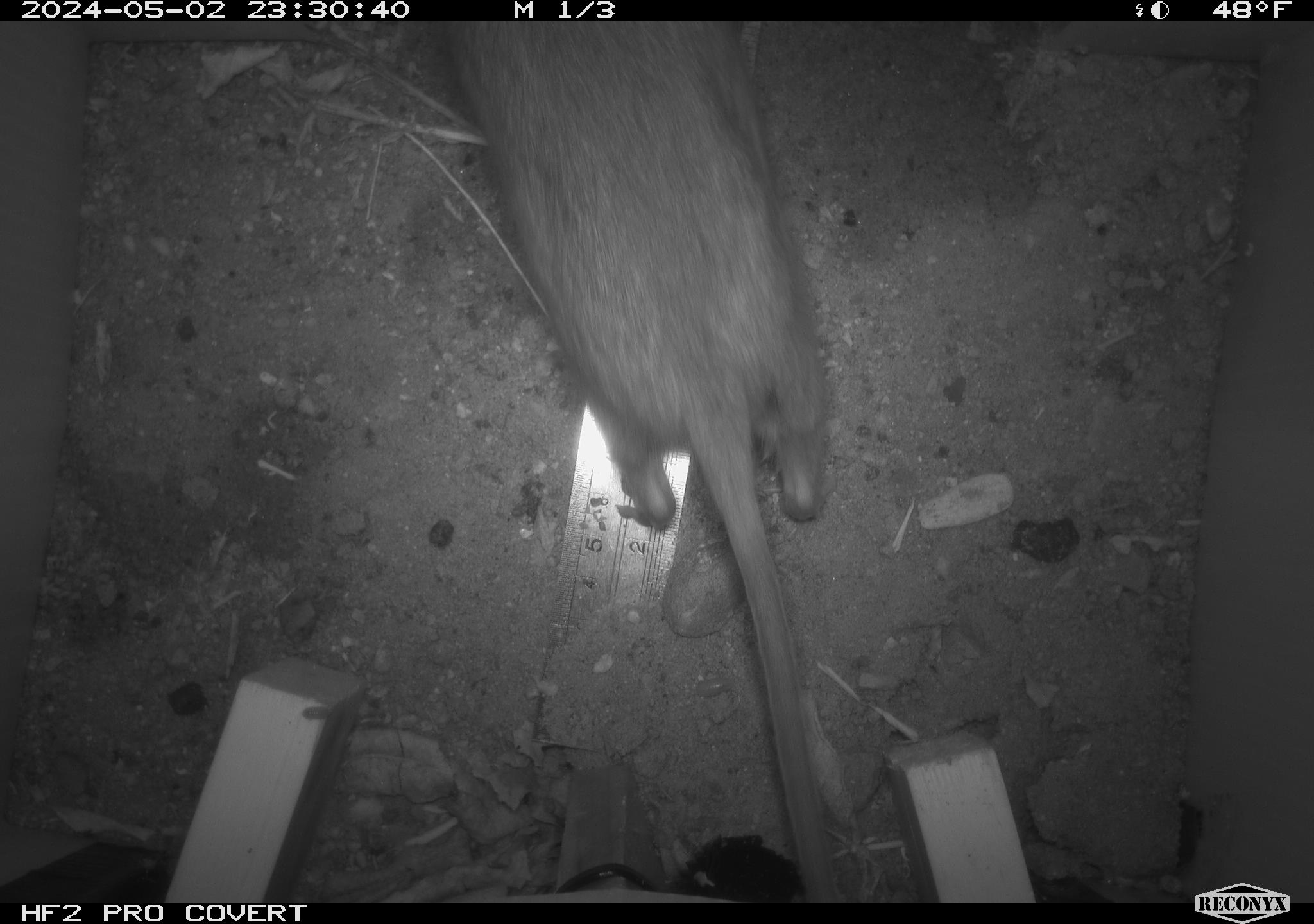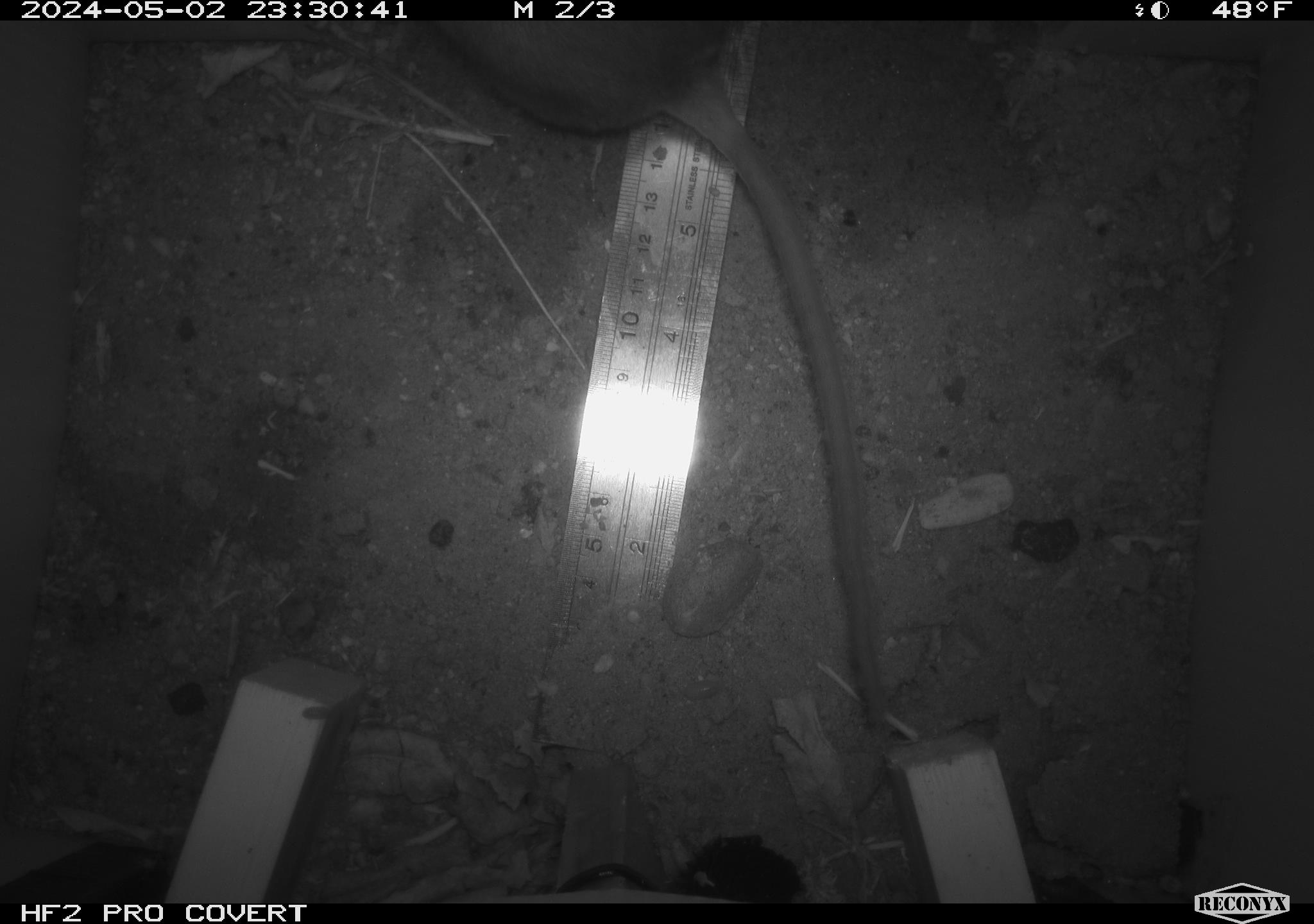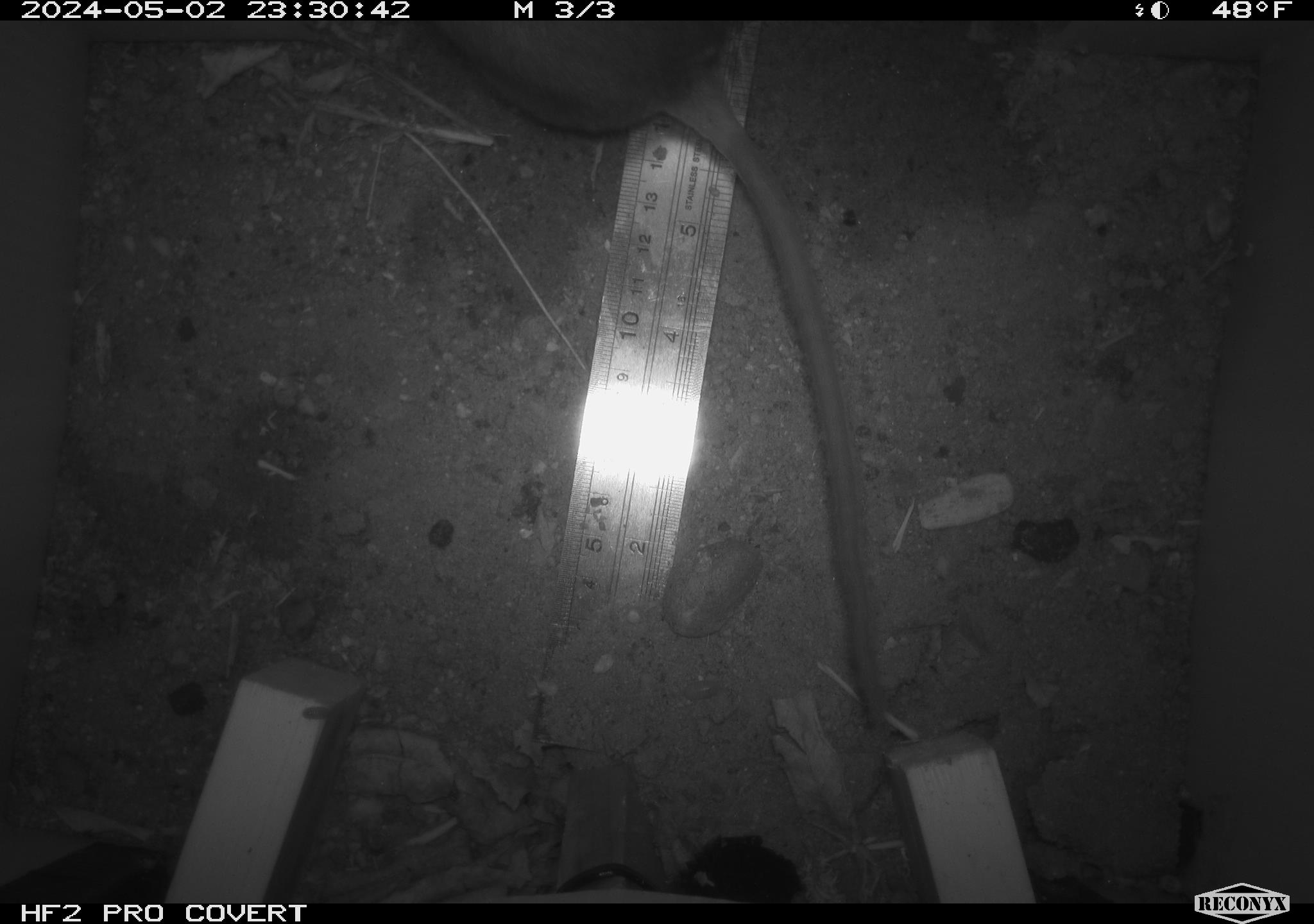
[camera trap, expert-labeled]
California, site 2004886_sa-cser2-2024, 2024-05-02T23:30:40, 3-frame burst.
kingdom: Animalia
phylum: Chordata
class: Mammalia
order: Rodentia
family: Muridae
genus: Rattus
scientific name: Rattus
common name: rat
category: rattus species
Rattus species (rat) (Rattus).